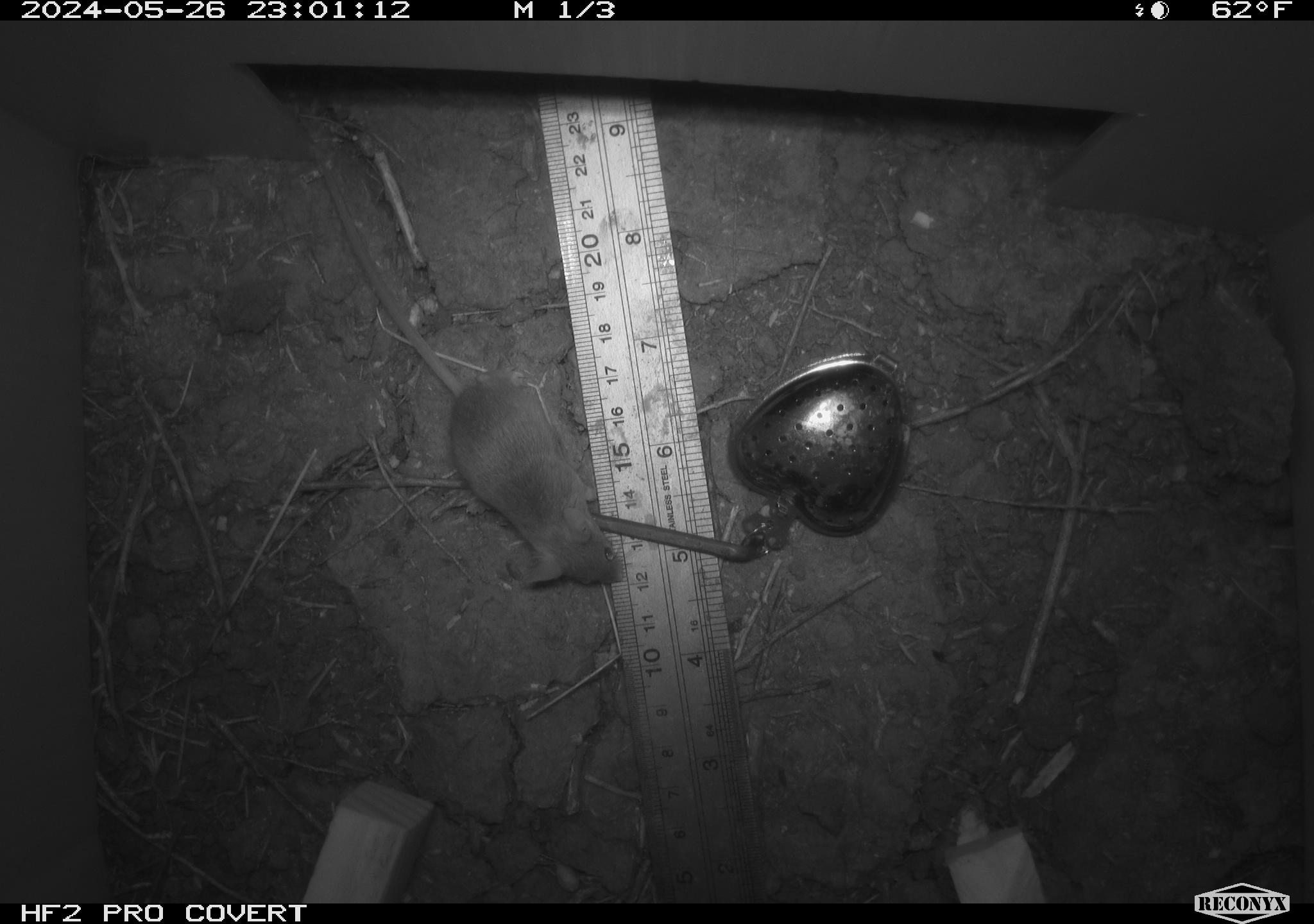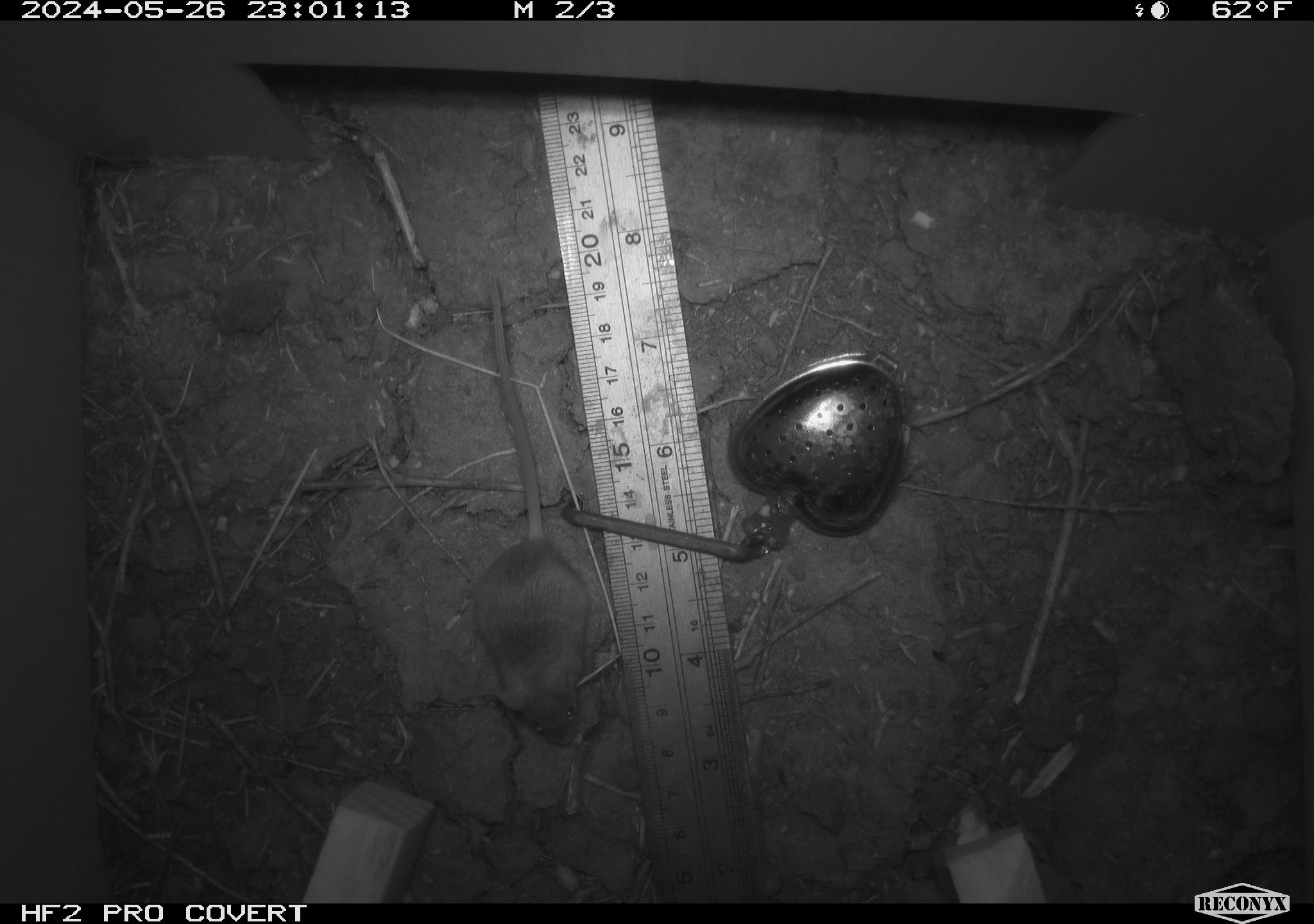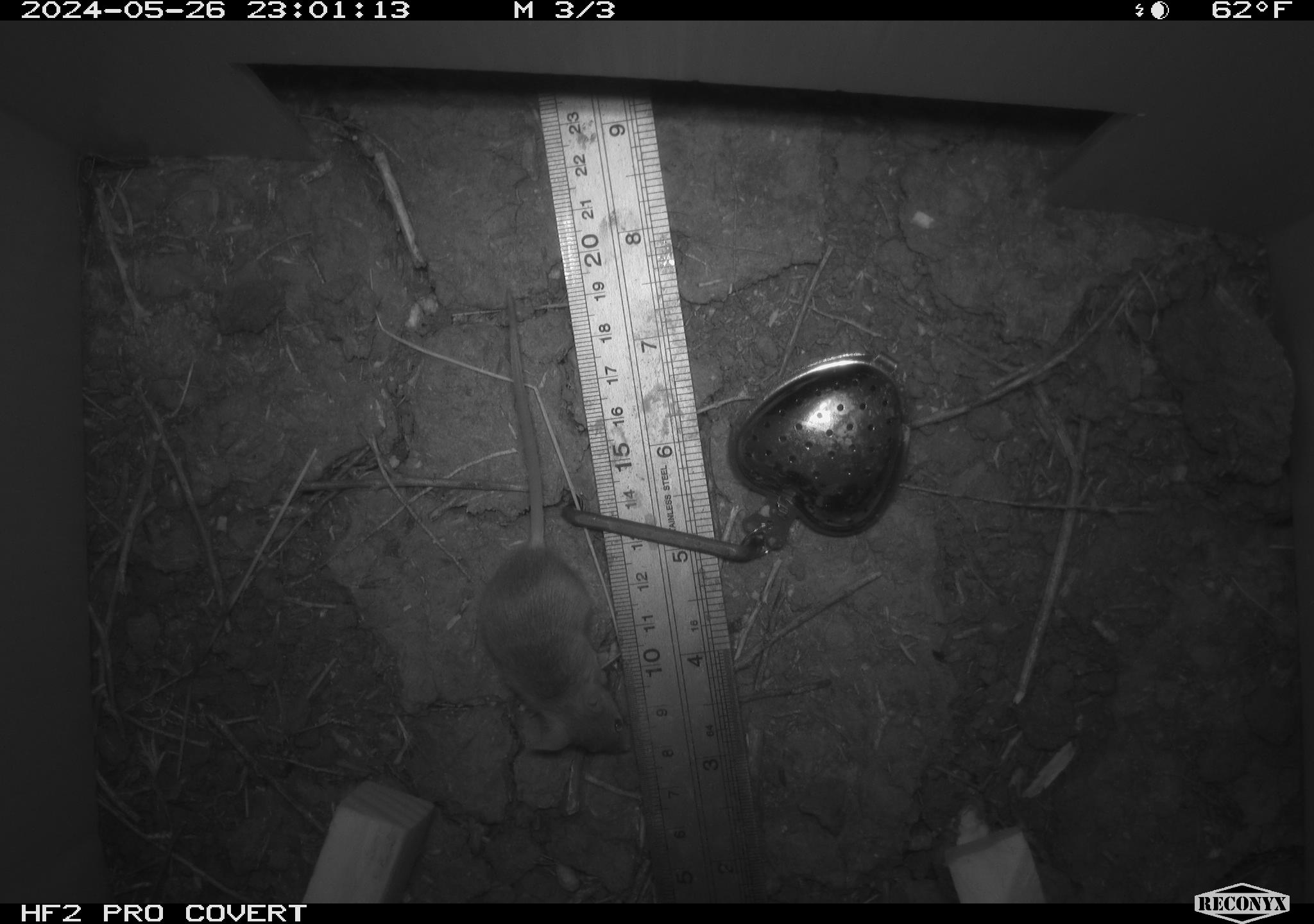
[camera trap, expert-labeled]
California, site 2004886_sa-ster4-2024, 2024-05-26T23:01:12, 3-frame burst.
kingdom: Animalia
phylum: Chordata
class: Mammalia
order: Rodentia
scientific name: Rodentia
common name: mouse species